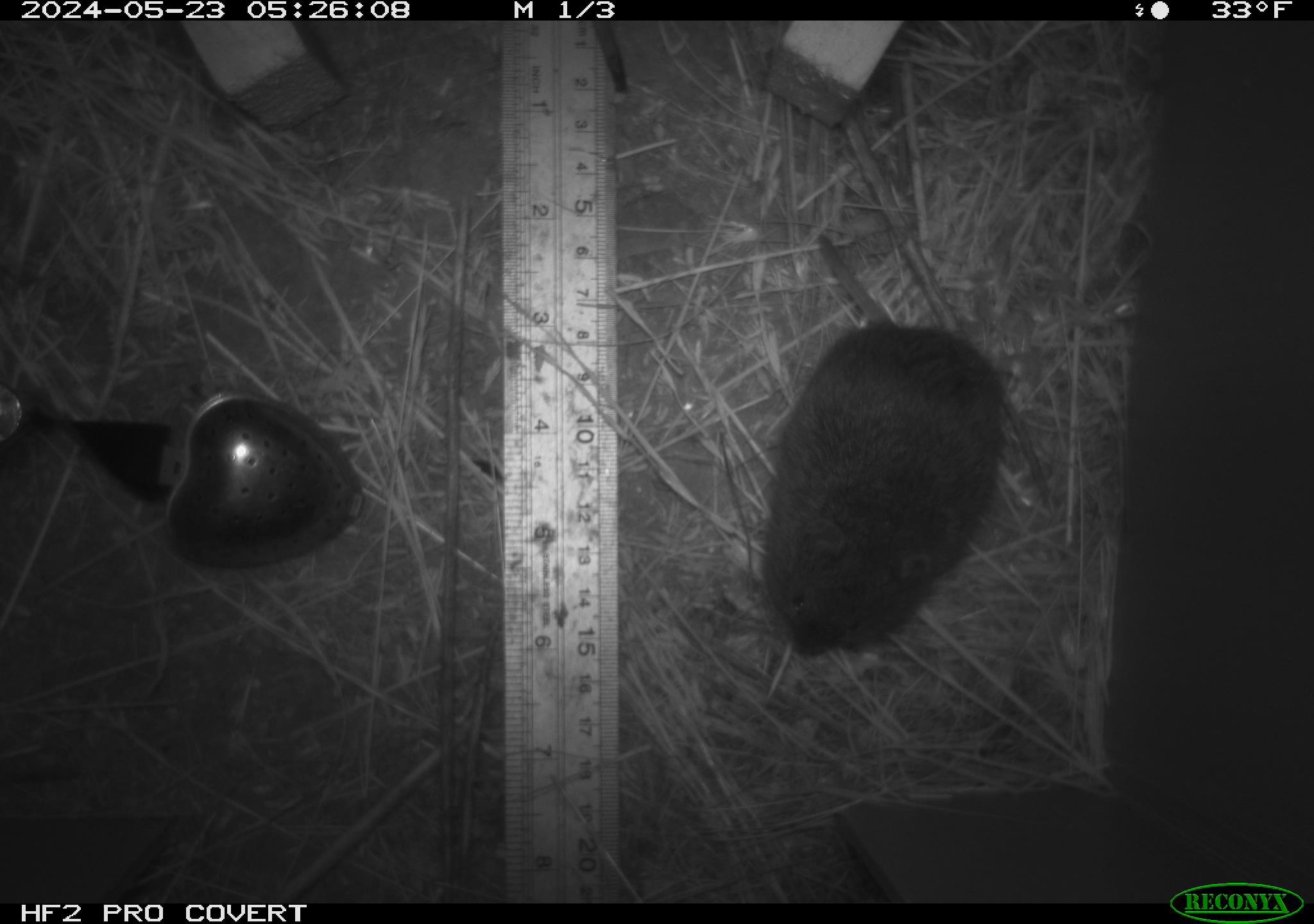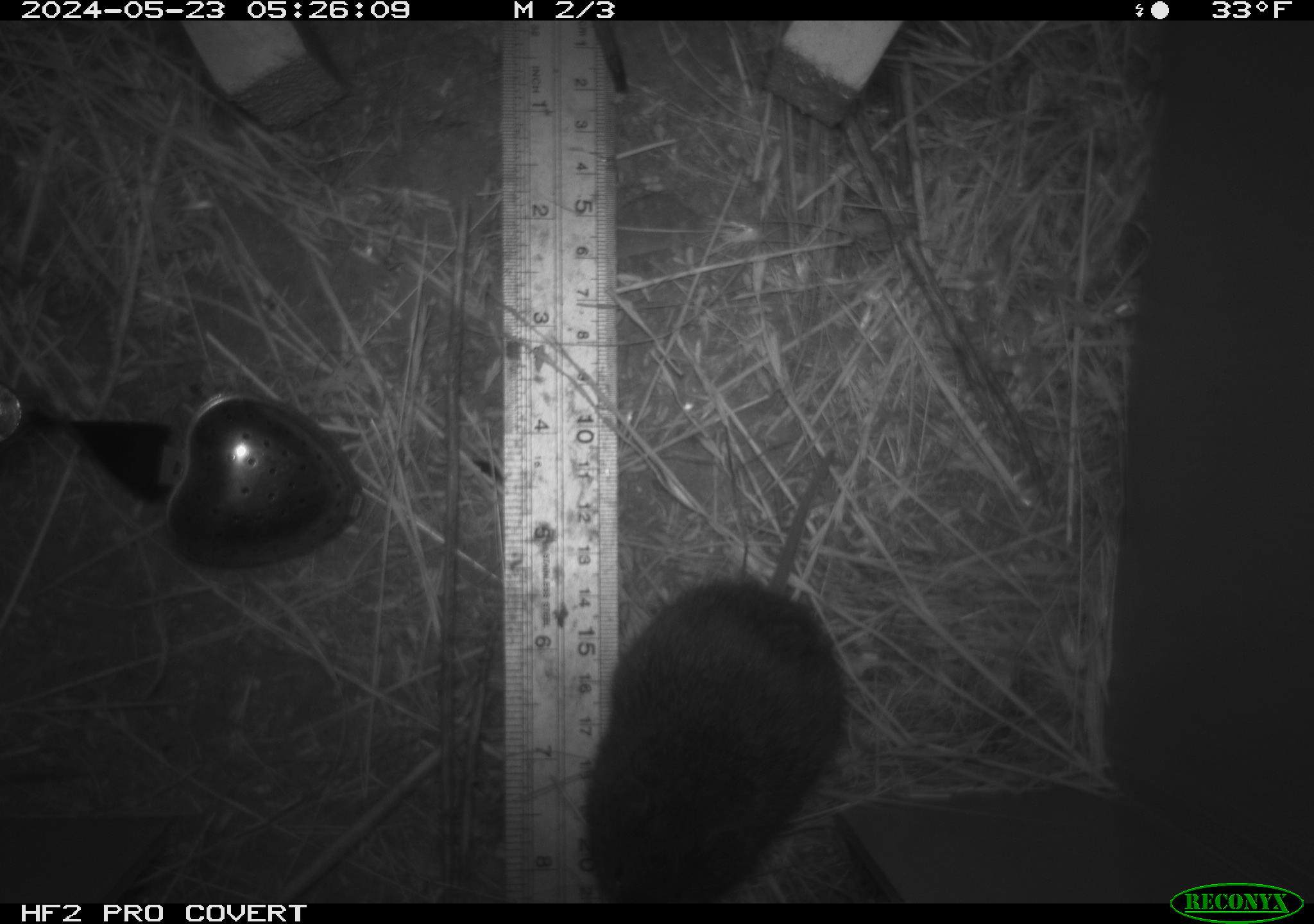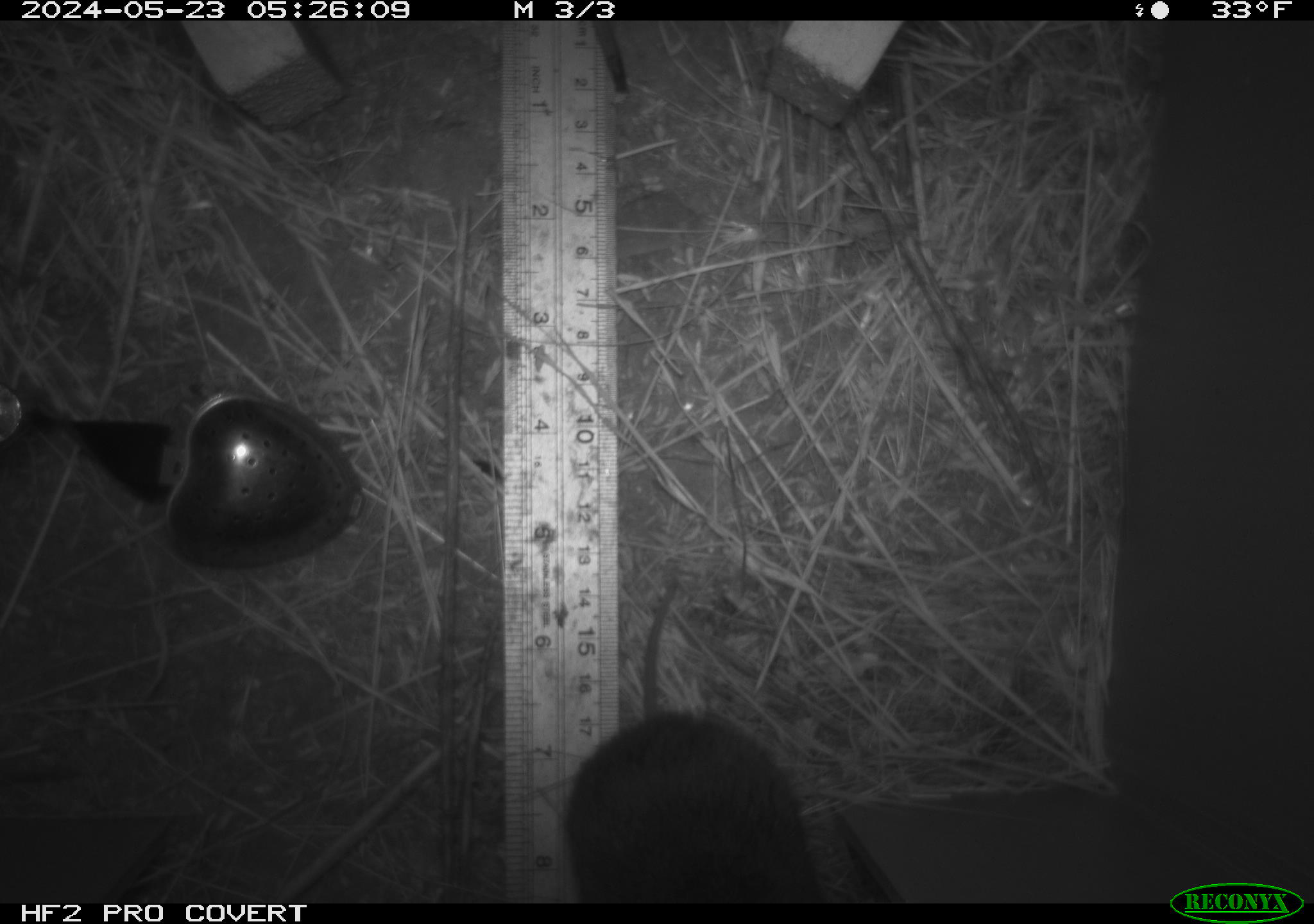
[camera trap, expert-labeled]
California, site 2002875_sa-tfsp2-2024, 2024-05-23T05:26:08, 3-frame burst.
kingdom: Animalia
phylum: Chordata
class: Mammalia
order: Rodentia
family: Cricetidae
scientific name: Arvicolinae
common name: voles, lemmings, and muskrats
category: arvicolinae subfamily